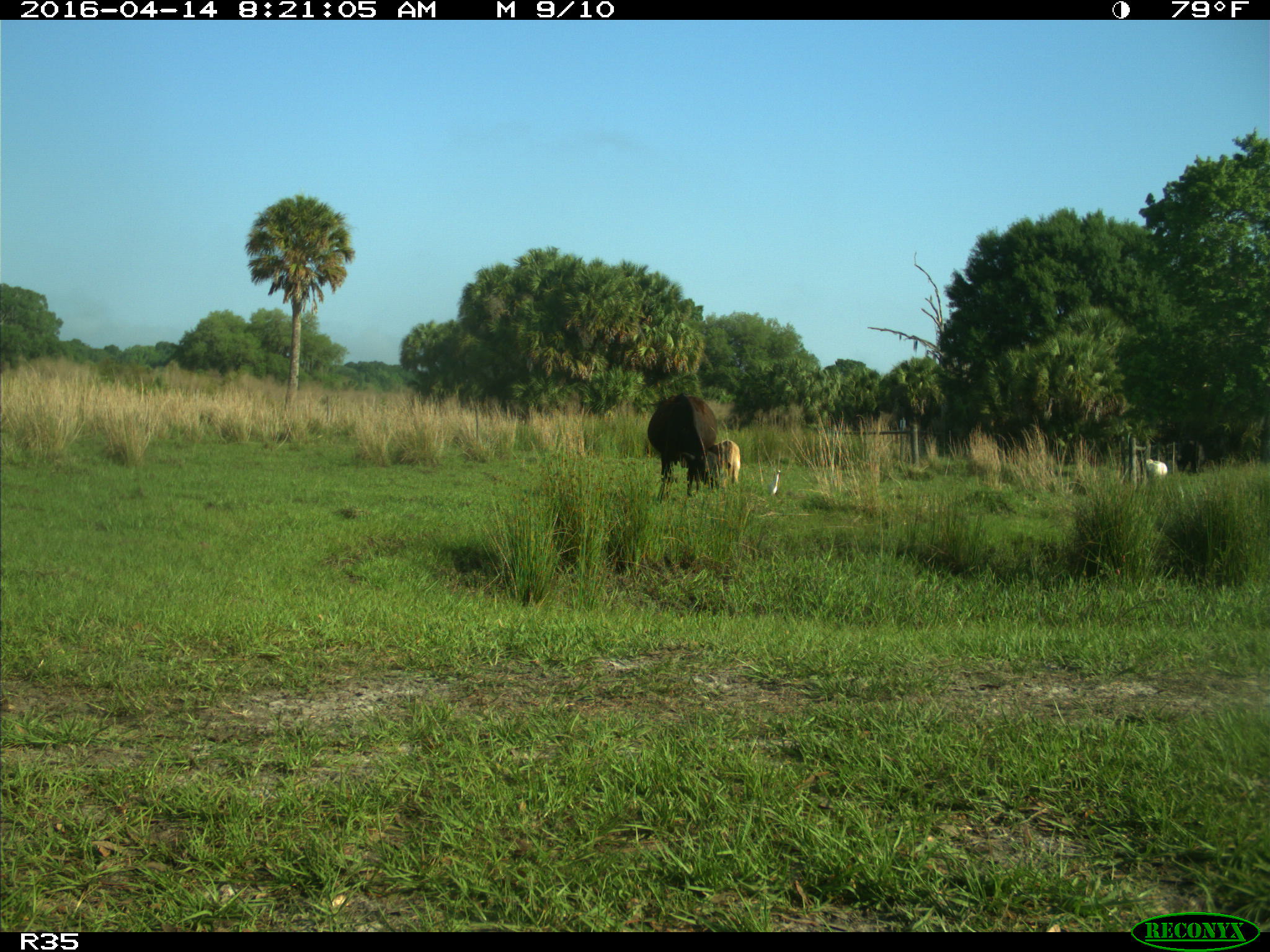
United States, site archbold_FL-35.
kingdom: Animalia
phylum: Chordata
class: Mammalia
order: Artiodactyla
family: Bovidae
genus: Bos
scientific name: Bos taurus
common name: domestic cow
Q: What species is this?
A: Bos taurus (domestic cow).